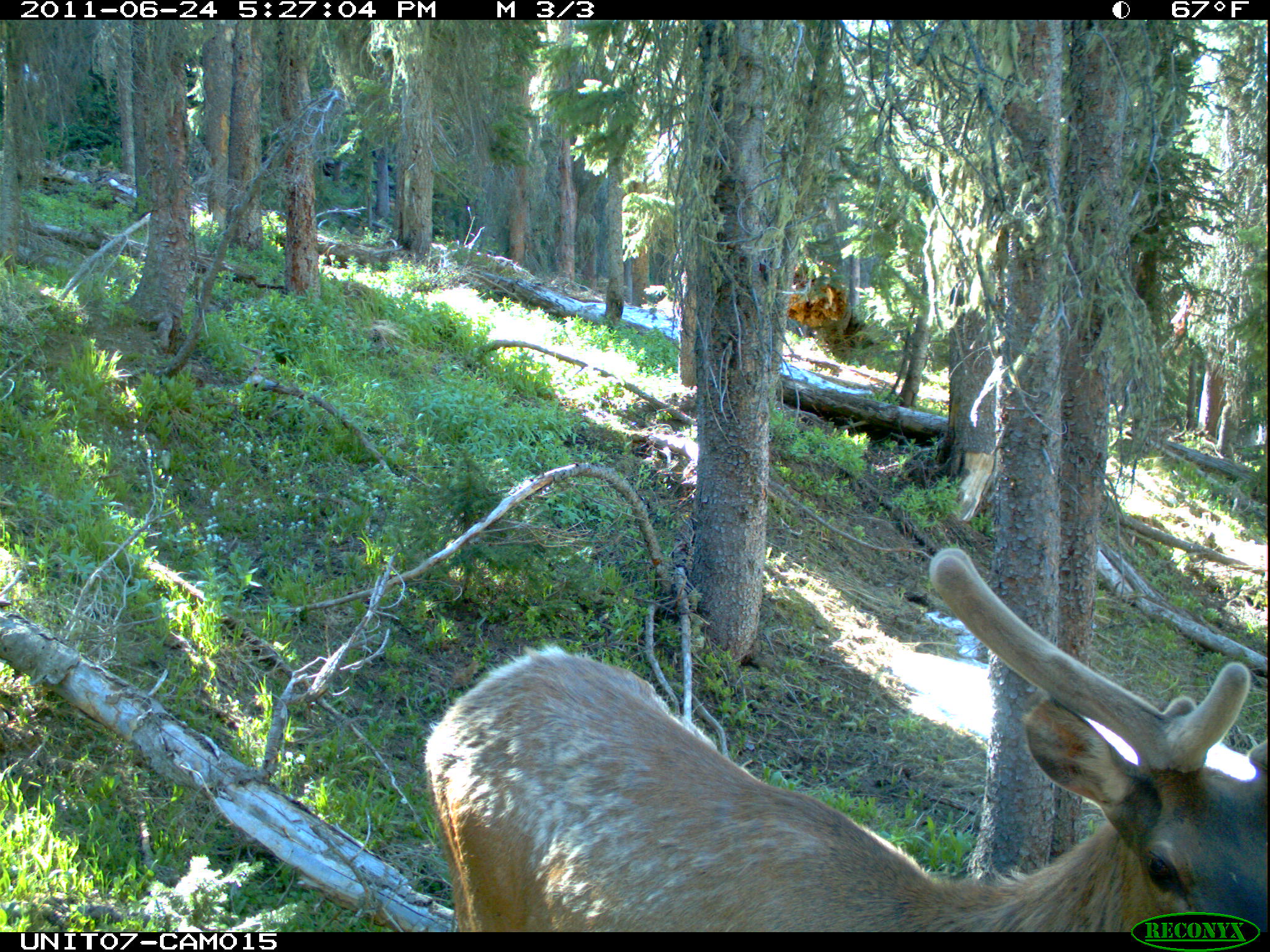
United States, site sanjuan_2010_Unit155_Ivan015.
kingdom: Animalia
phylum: Chordata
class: Mammalia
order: Artiodactyla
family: Cervidae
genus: Cervus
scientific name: Cervus elaphus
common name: red deer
Cervus elaphus (red deer).